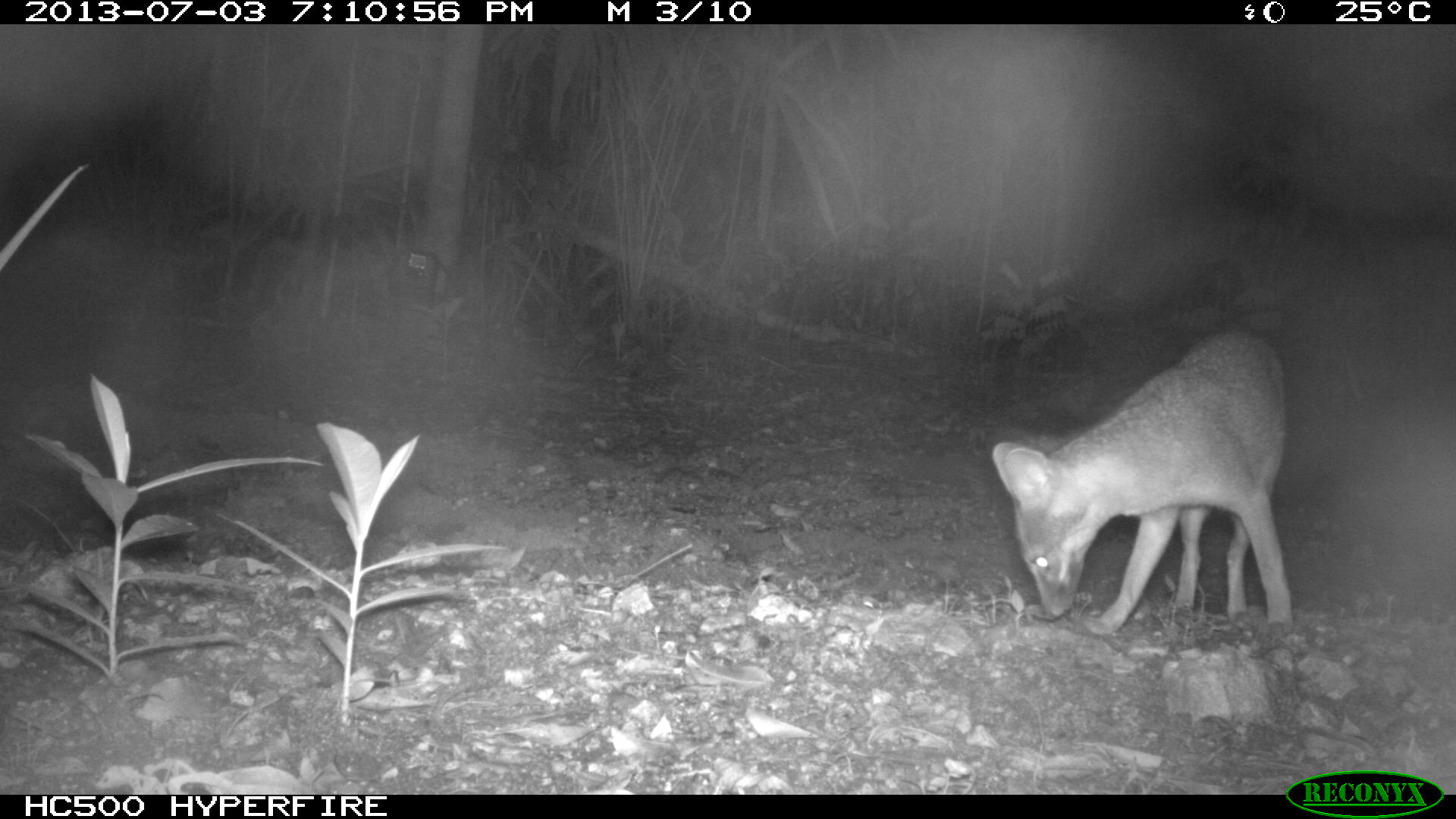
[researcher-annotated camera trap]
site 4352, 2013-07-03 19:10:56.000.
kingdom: Animalia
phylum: Chordata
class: Mammalia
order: Carnivora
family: Canidae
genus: Urocyon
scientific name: Urocyon cinereoargenteus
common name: gray fox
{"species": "Urocyon cinereoargenteus (gray fox)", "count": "1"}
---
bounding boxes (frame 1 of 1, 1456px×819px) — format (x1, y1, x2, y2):
urocyon cinereoargenteus: (991, 328, 1293, 635)